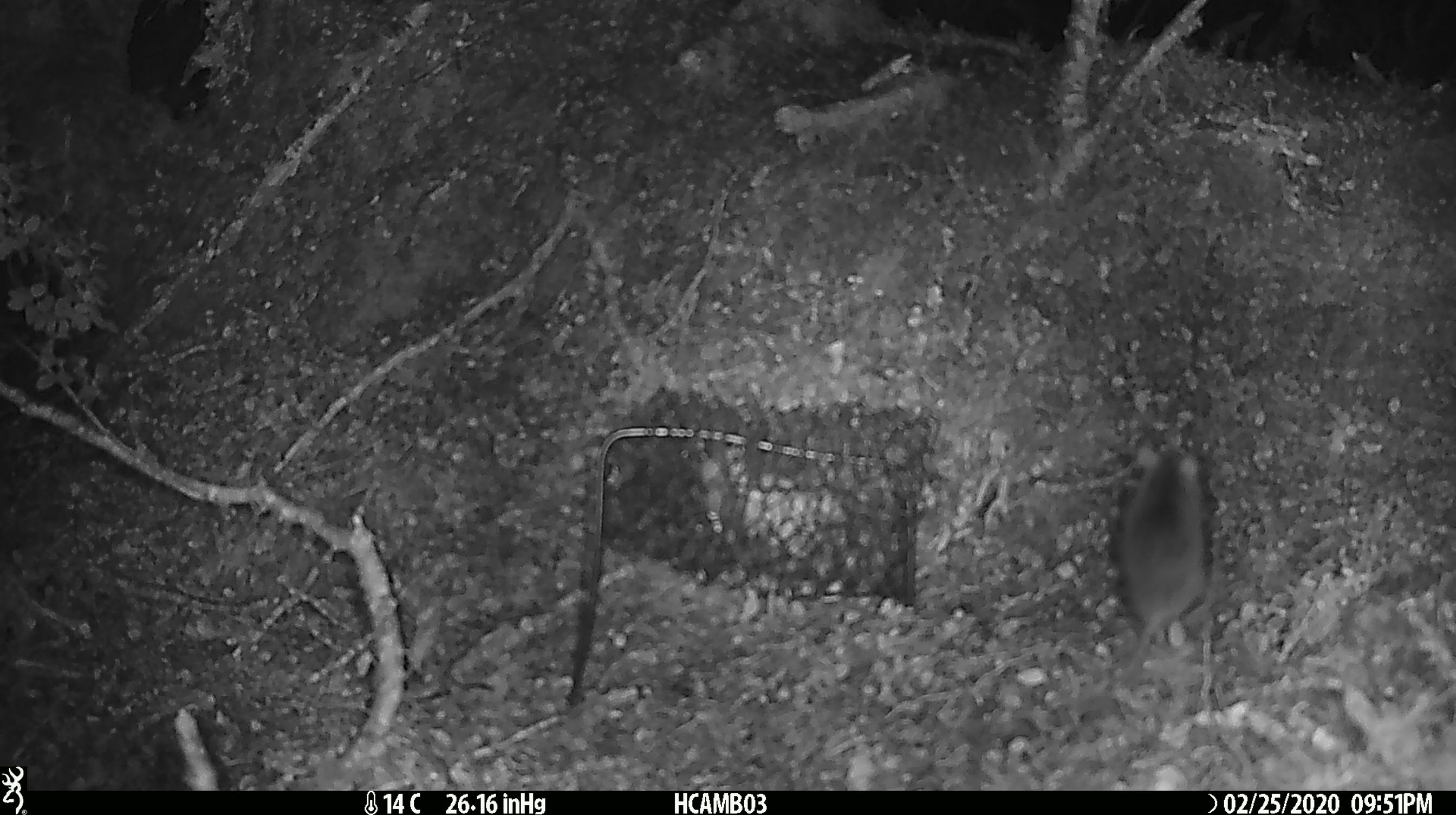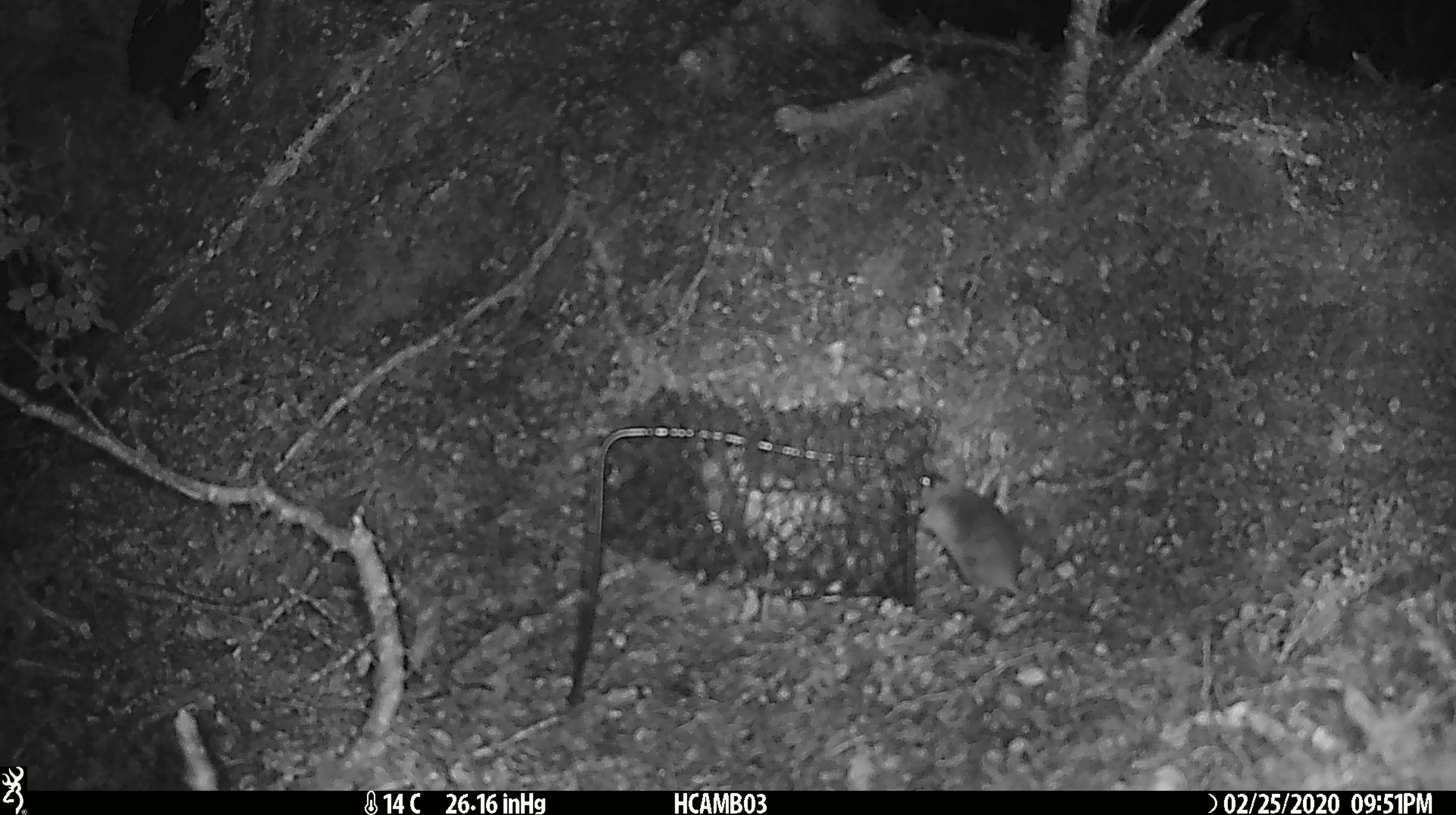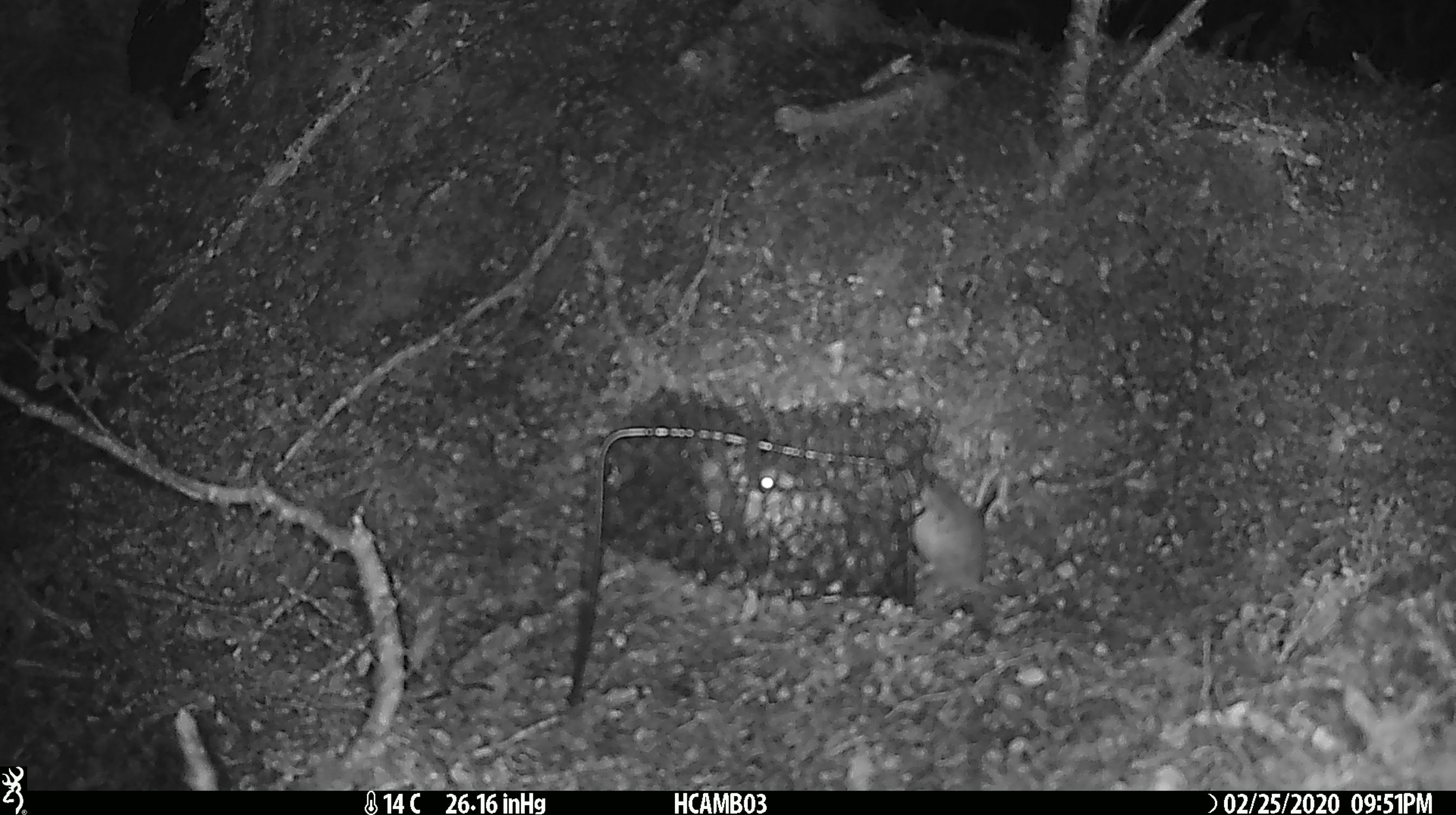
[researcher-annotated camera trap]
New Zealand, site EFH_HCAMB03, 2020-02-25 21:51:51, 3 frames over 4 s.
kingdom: Animalia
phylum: Chordata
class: Mammalia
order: Rodentia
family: Muridae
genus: Mus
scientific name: Mus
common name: mouse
Mouse (Mus).